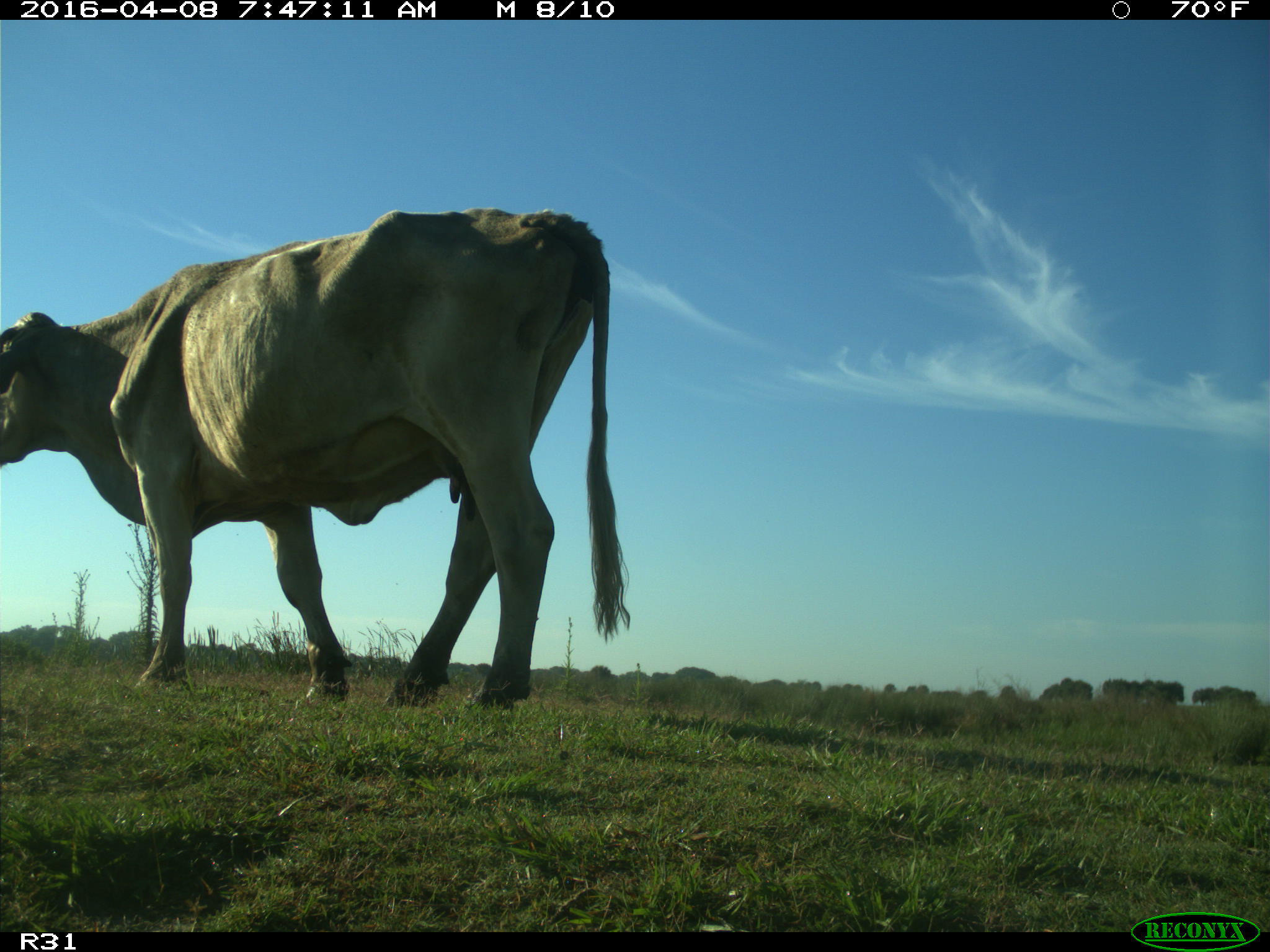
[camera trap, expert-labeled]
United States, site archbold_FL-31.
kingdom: Animalia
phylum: Chordata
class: Mammalia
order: Artiodactyla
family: Bovidae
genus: Bos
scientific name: Bos taurus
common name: domestic cow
Bos taurus (domestic cow).